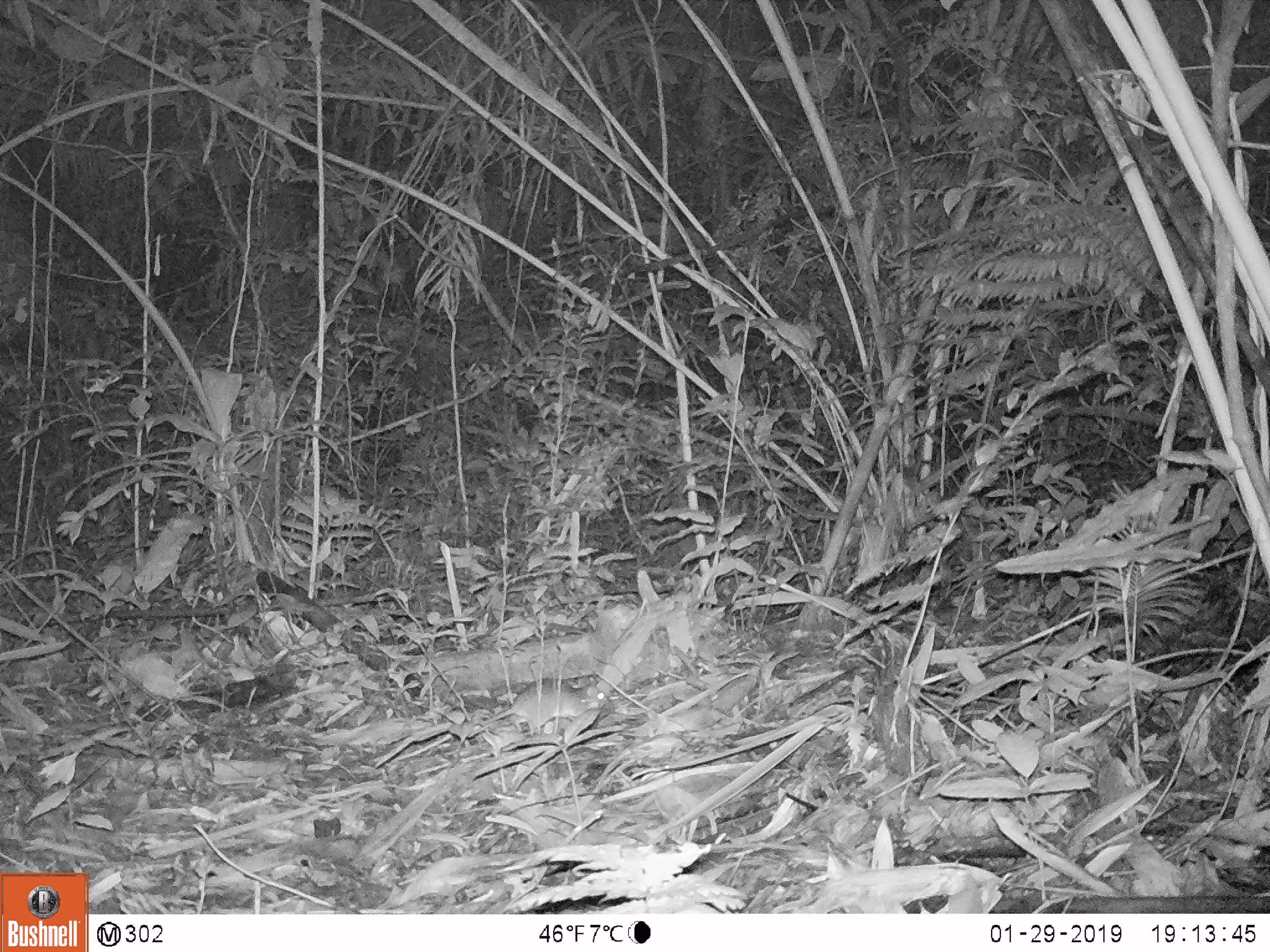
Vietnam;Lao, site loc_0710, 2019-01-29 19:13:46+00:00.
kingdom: Animalia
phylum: Chordata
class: Mammalia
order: Rodentia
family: Muridae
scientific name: Muridae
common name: old-world mice and rats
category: unidentified murid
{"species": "unidentified murid (old-world mice and rats) (Muridae)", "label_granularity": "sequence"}